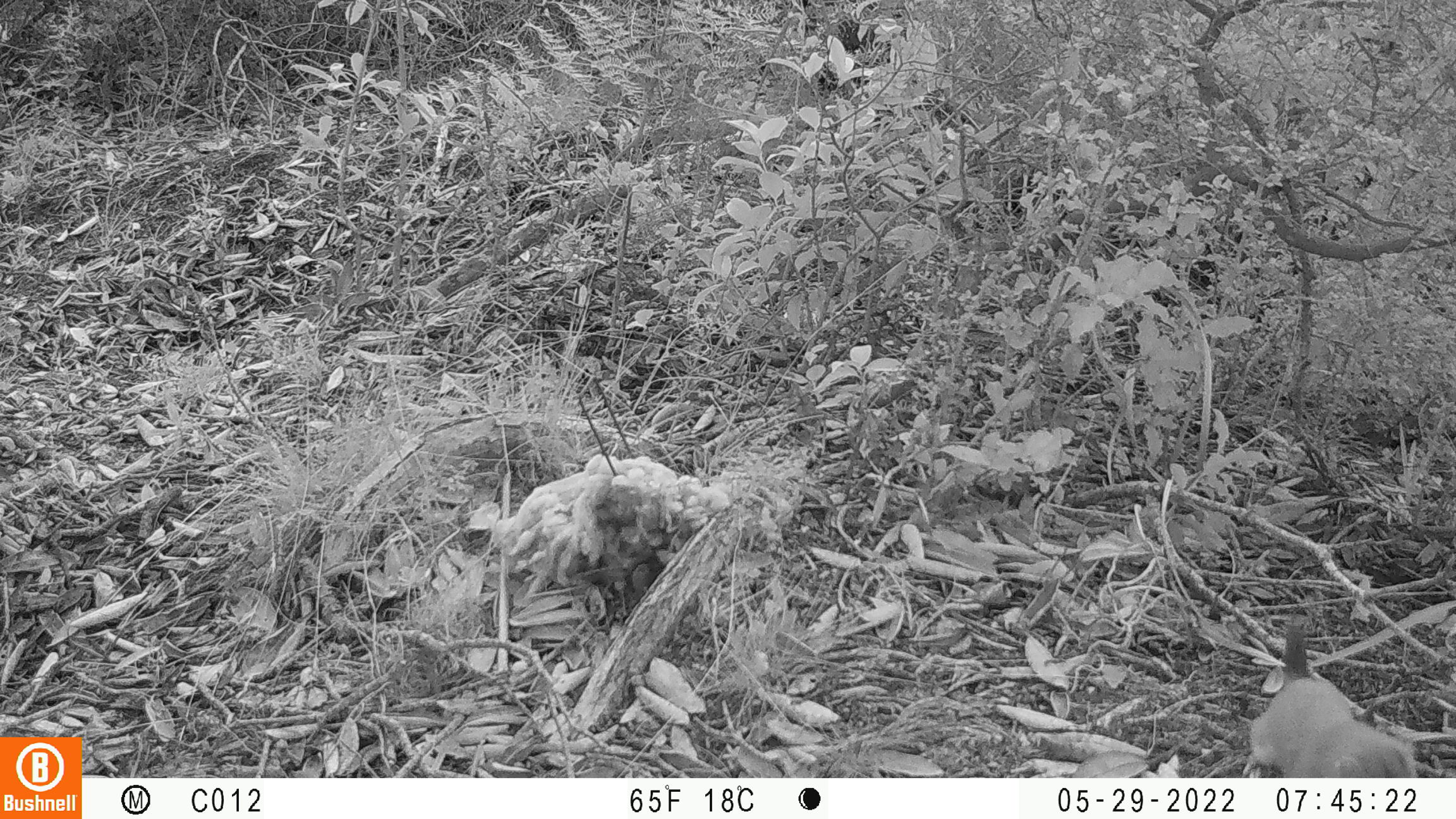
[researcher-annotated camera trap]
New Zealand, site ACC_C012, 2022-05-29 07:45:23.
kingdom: Animalia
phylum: Chordata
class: Mammalia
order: Carnivora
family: Mustelidae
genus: Mustela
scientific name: Mustela erminea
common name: stoat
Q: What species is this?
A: Stoat (Mustela erminea).